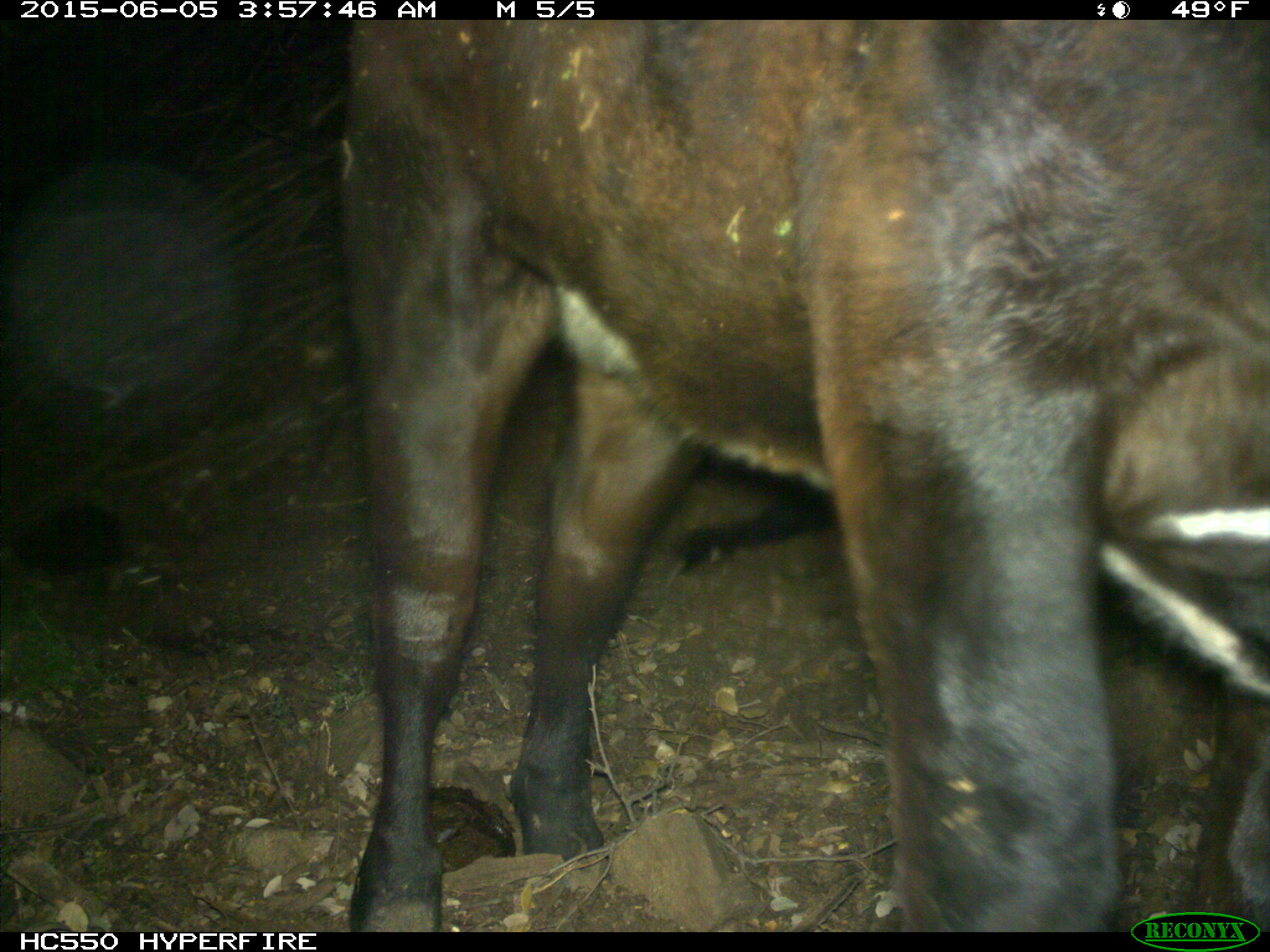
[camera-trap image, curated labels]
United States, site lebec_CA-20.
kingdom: Animalia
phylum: Chordata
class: Mammalia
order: Artiodactyla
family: Bovidae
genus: Bos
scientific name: Bos taurus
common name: domestic cow